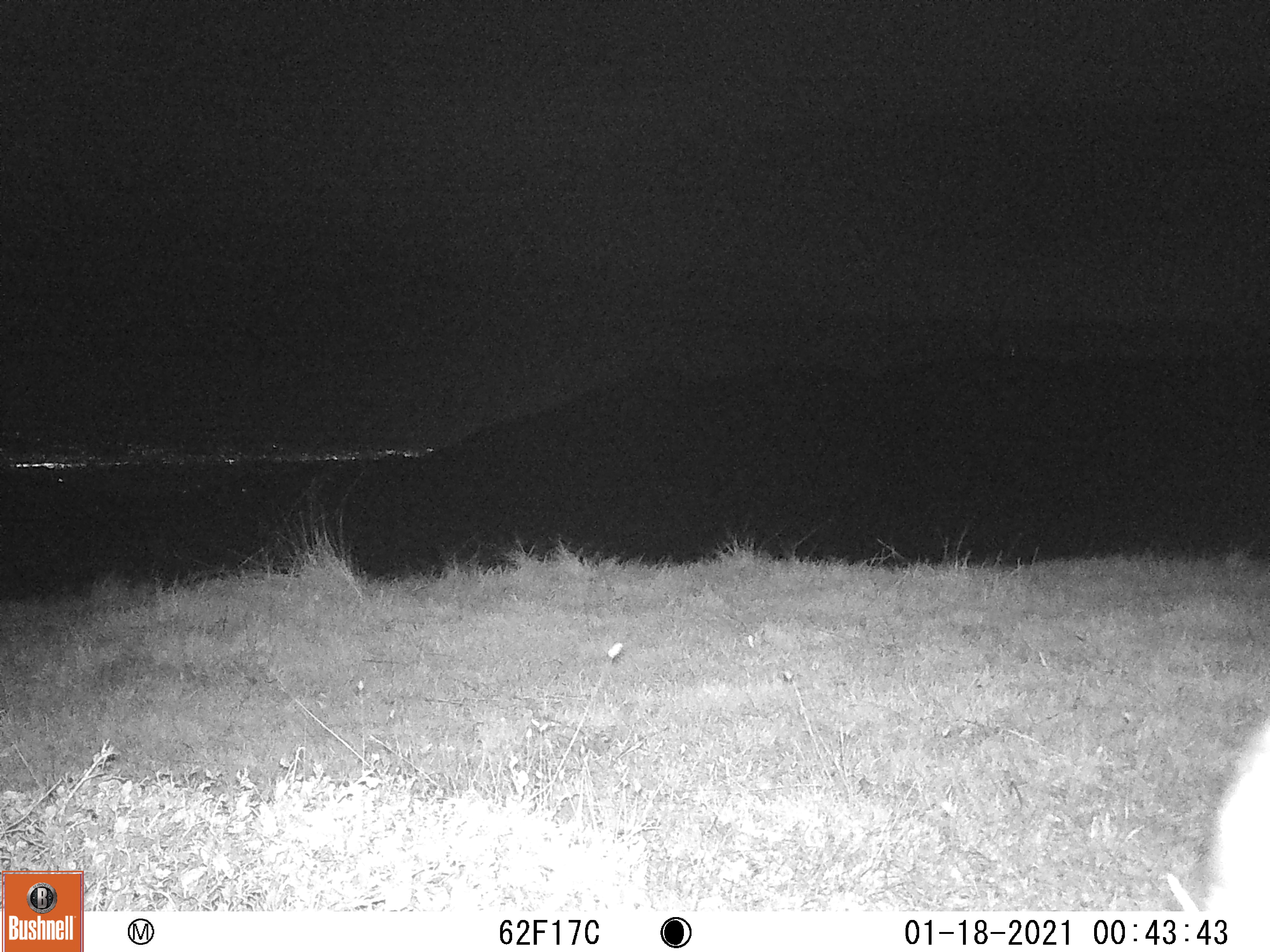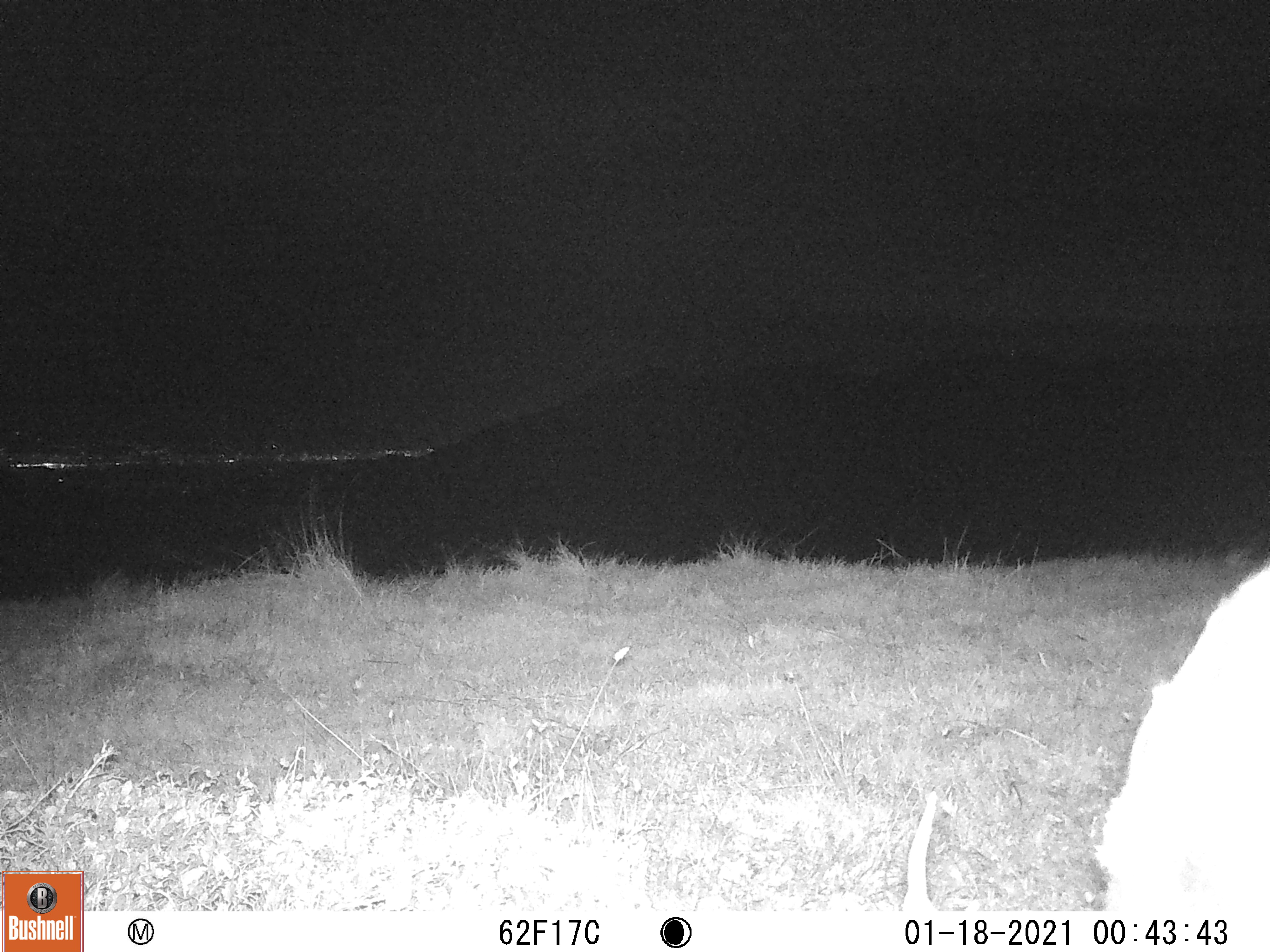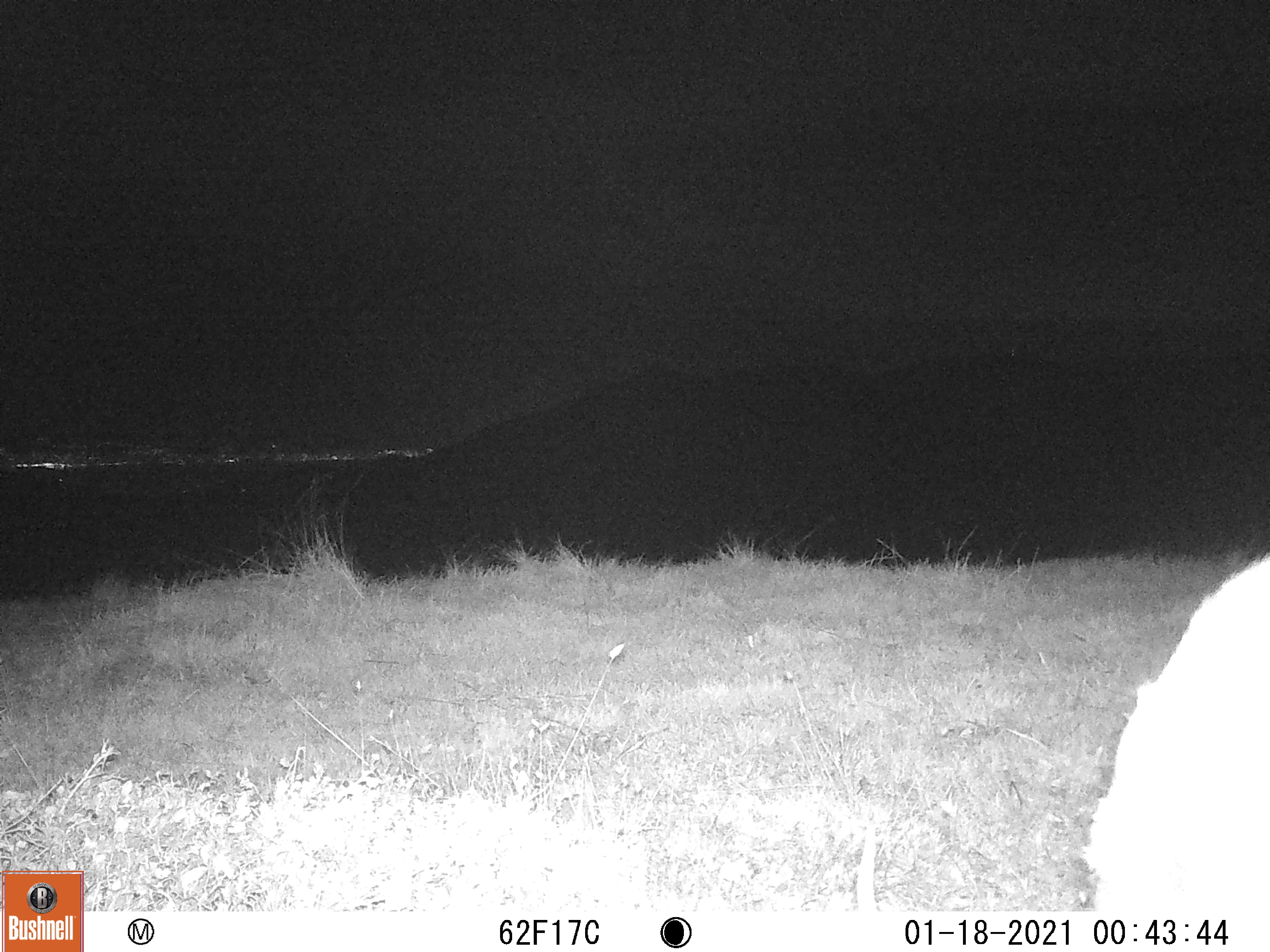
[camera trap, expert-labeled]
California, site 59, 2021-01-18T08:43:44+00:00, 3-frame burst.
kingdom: Animalia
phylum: Chordata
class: Mammalia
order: Artiodactyla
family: Cervidae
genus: Odocoileus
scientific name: Odocoileus hemionus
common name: mule deer